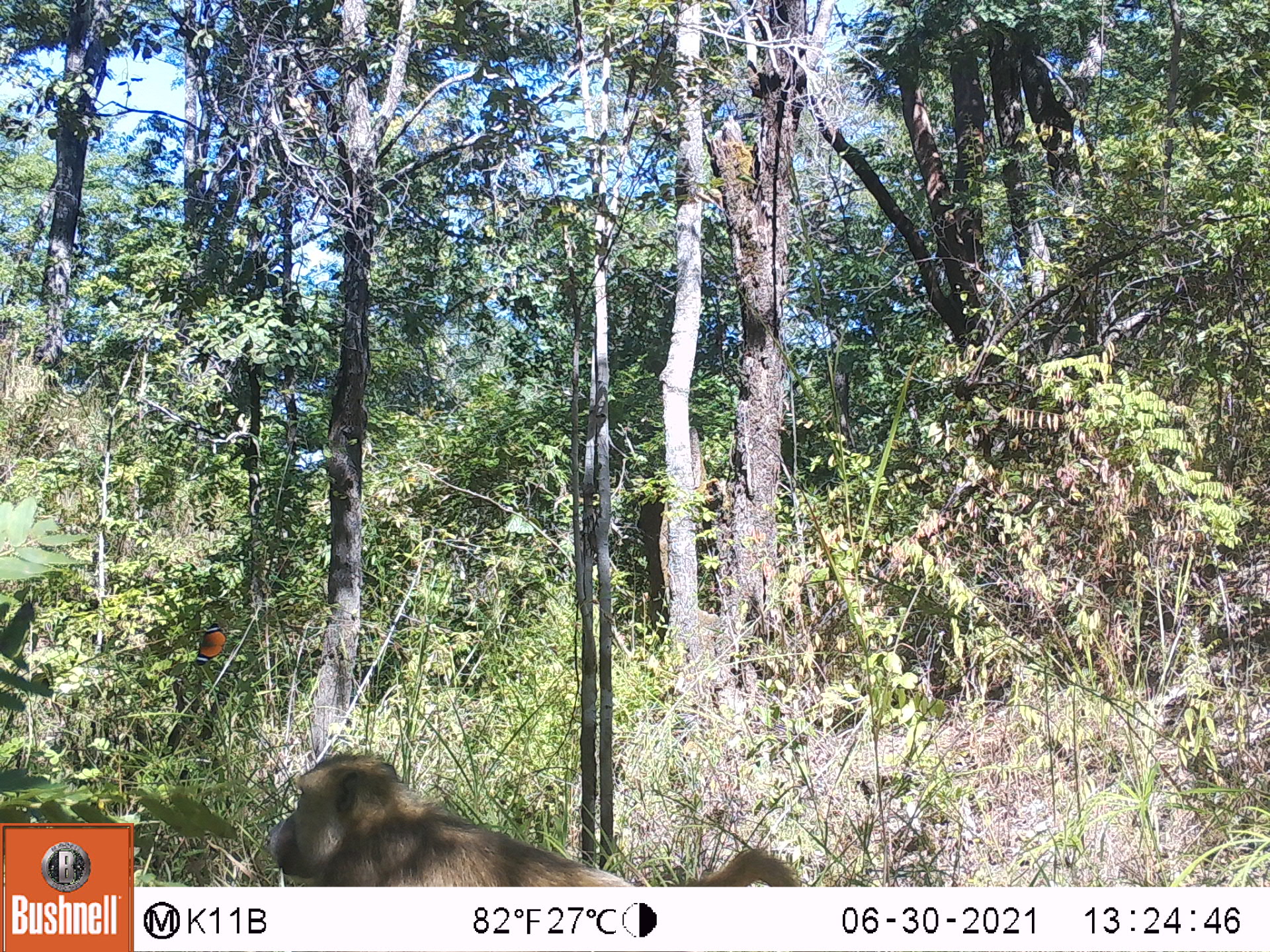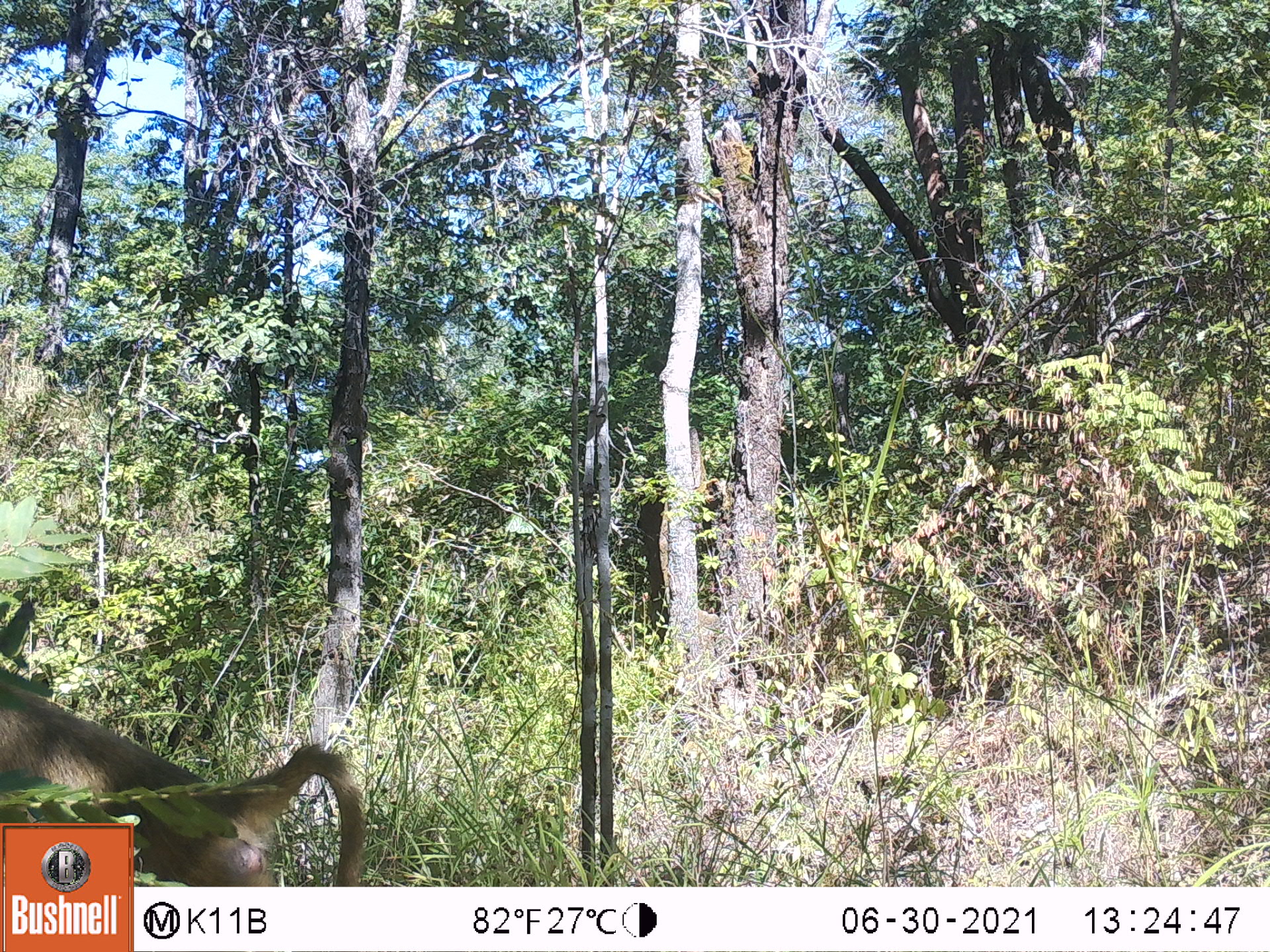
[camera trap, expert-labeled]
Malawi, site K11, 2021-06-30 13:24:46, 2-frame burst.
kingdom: Animalia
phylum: Chordata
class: Mammalia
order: Primates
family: Cercopithecidae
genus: Papio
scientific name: Papio cynocephalus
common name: yellow baboon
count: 1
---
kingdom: Animalia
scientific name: Animalia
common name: other animal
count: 1